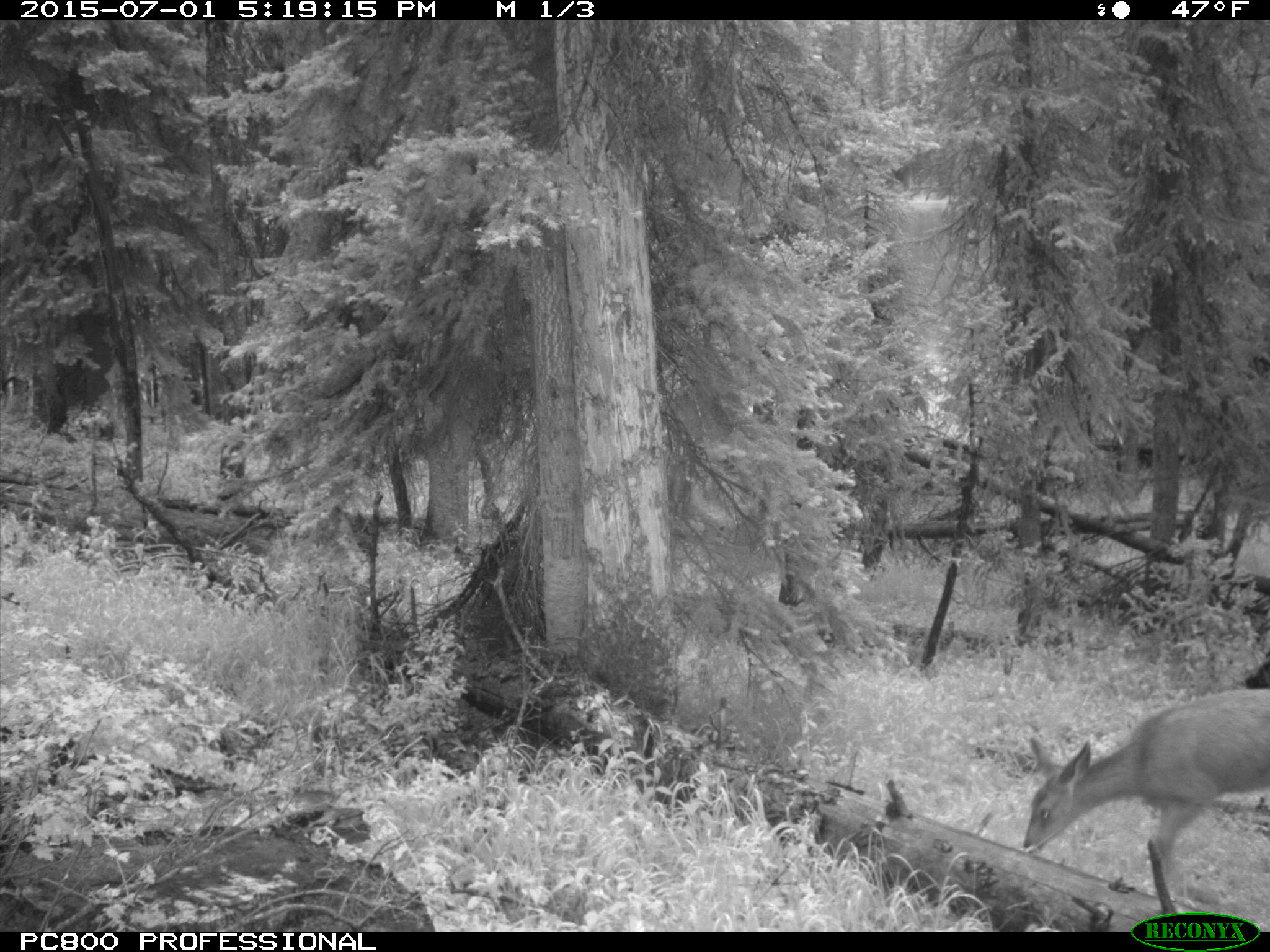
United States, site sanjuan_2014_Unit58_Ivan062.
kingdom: Animalia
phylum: Chordata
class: Mammalia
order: Artiodactyla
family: Cervidae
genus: Odocoileus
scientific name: Odocoileus hemionus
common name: mule deer